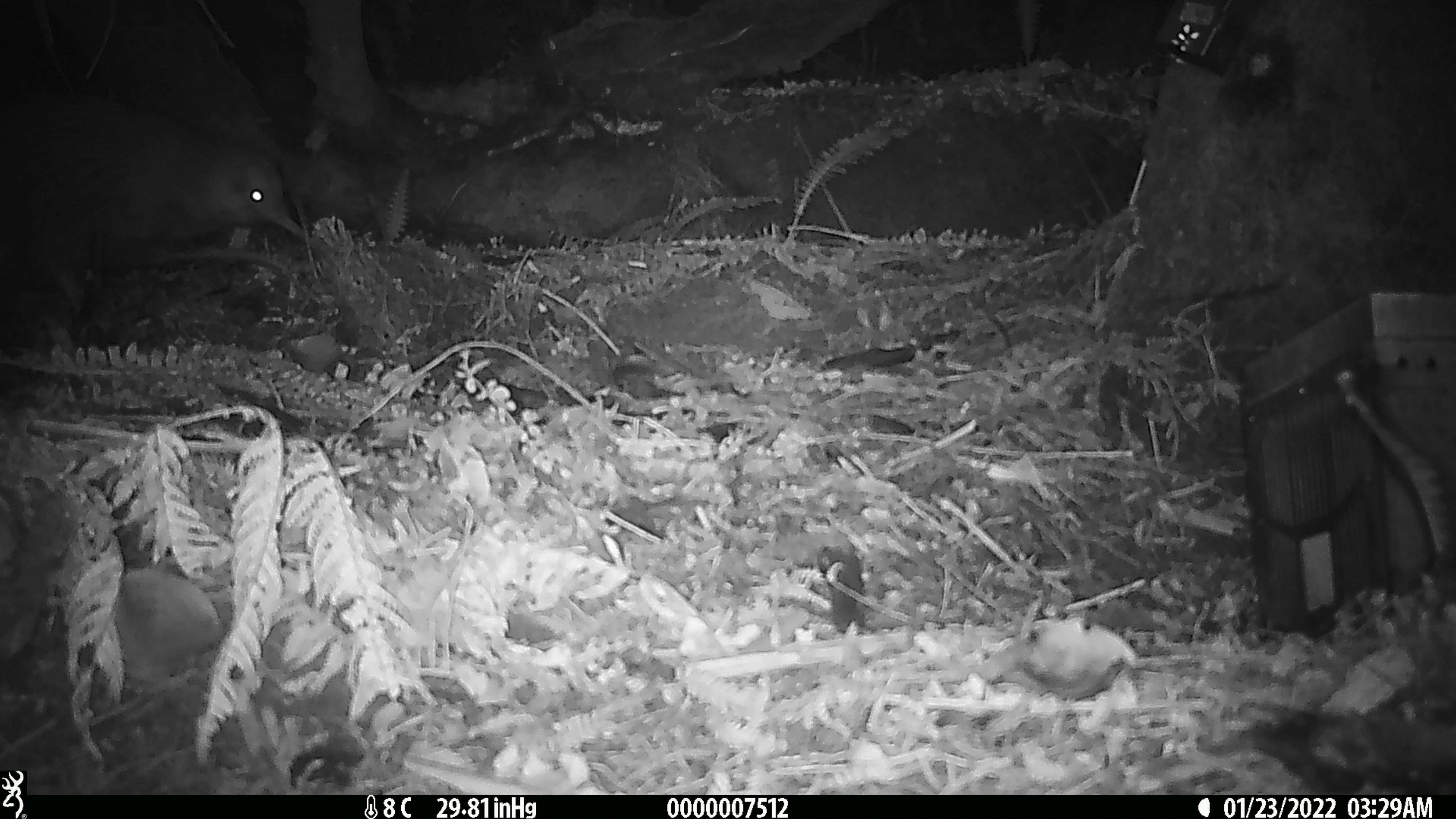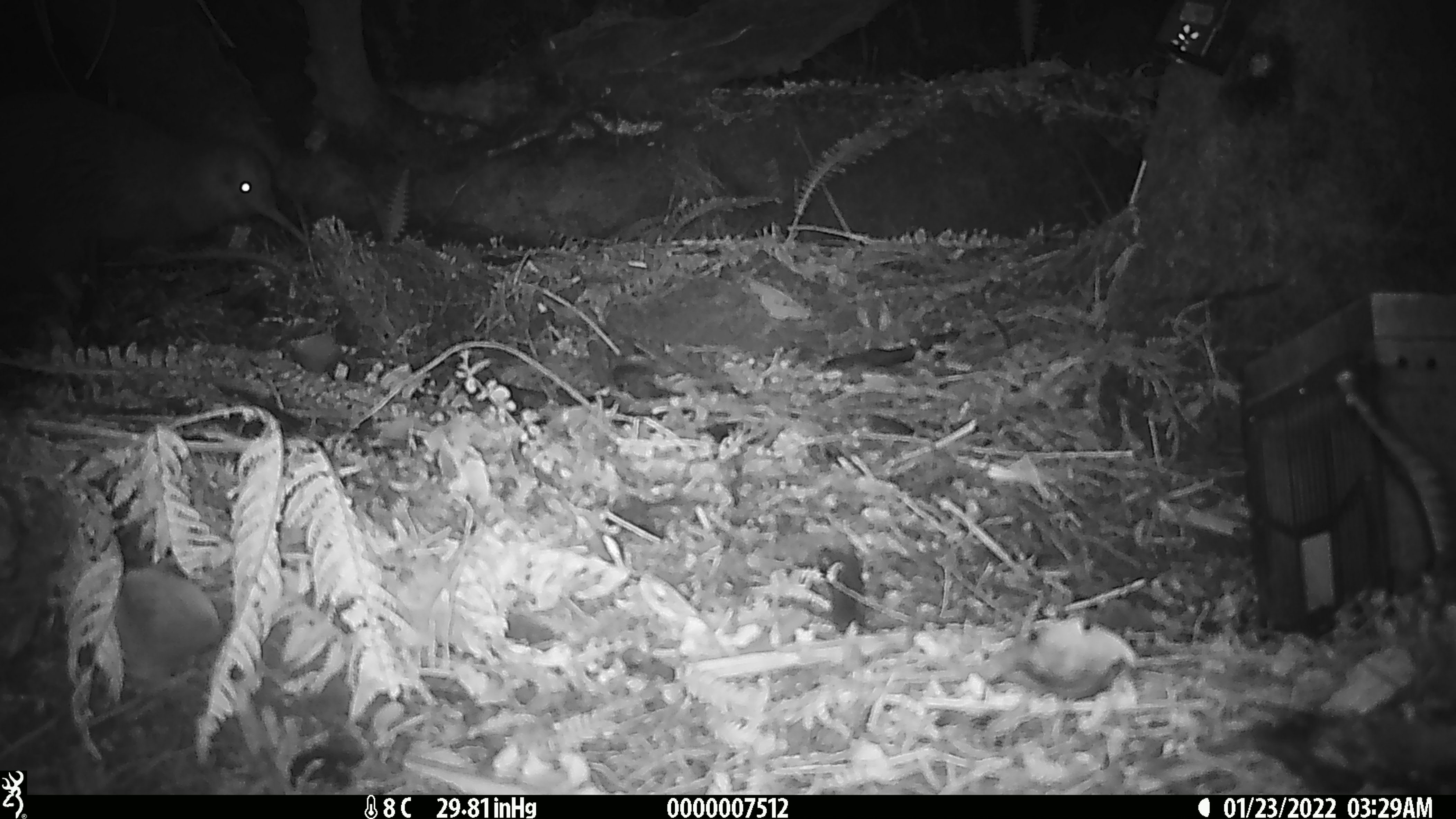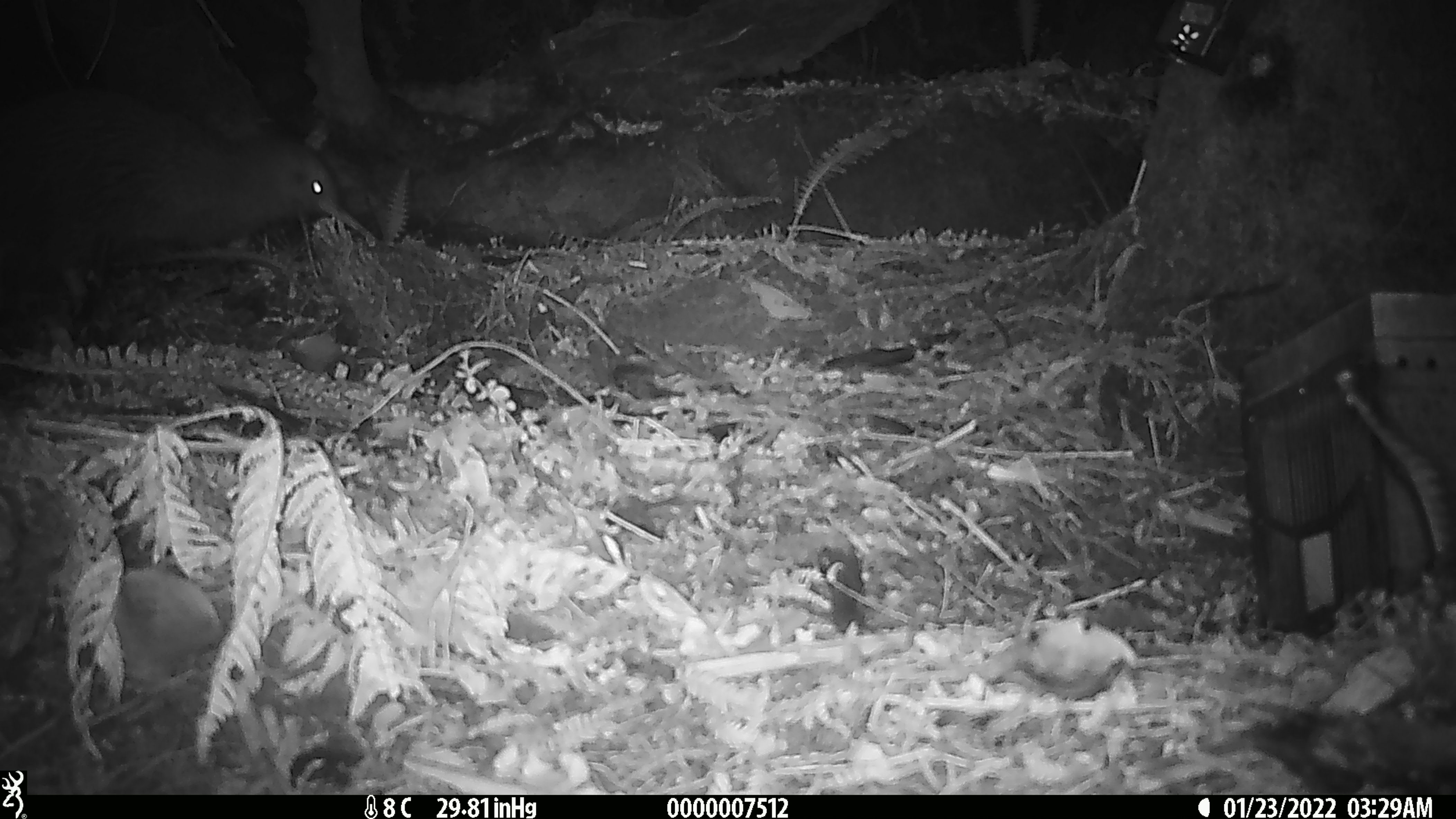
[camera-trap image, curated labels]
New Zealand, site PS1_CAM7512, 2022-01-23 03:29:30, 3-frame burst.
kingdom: Animalia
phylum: Chordata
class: Aves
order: Apterygiformes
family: Apterygidae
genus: Apteryx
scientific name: Apteryx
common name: kiwi